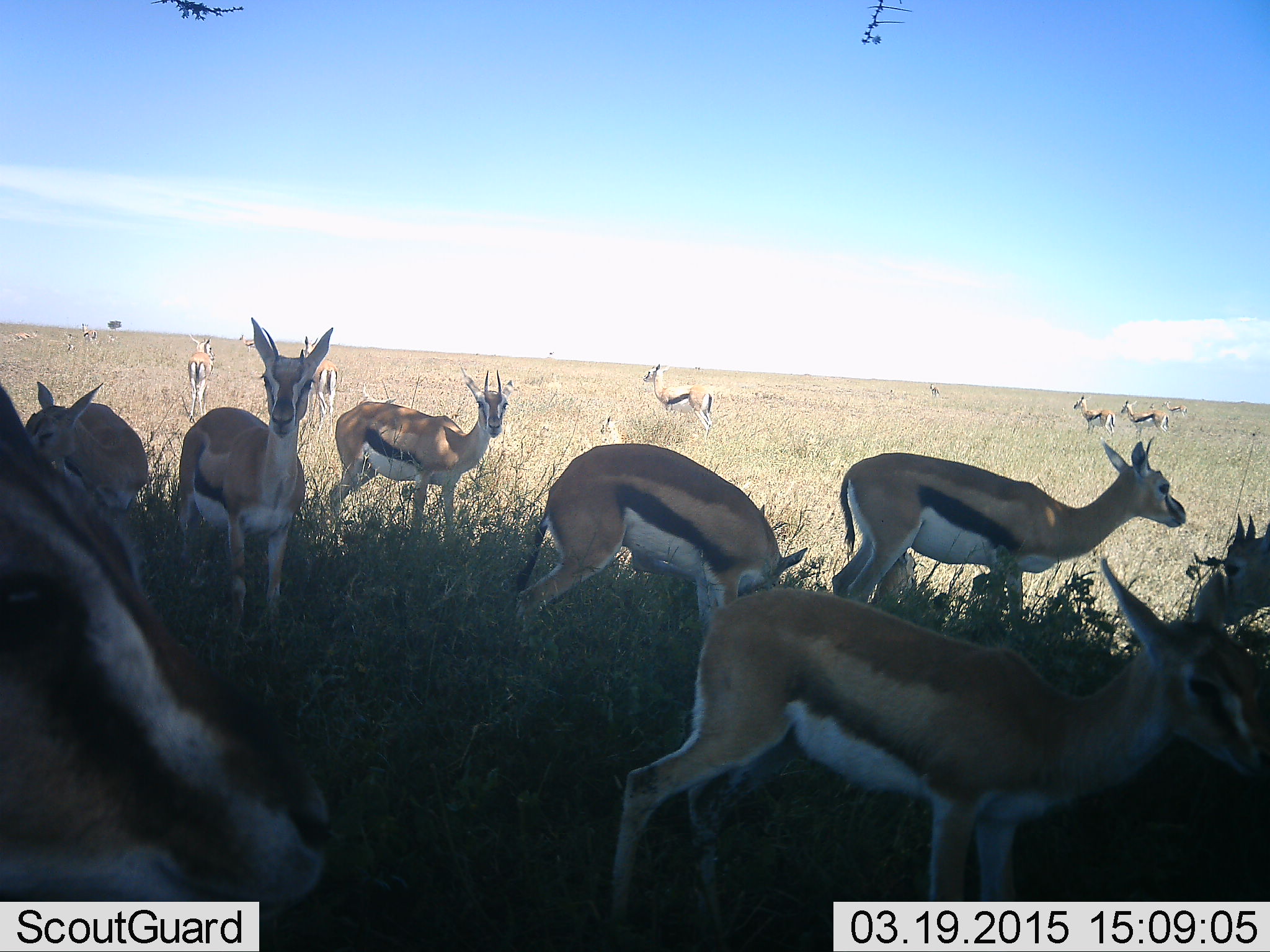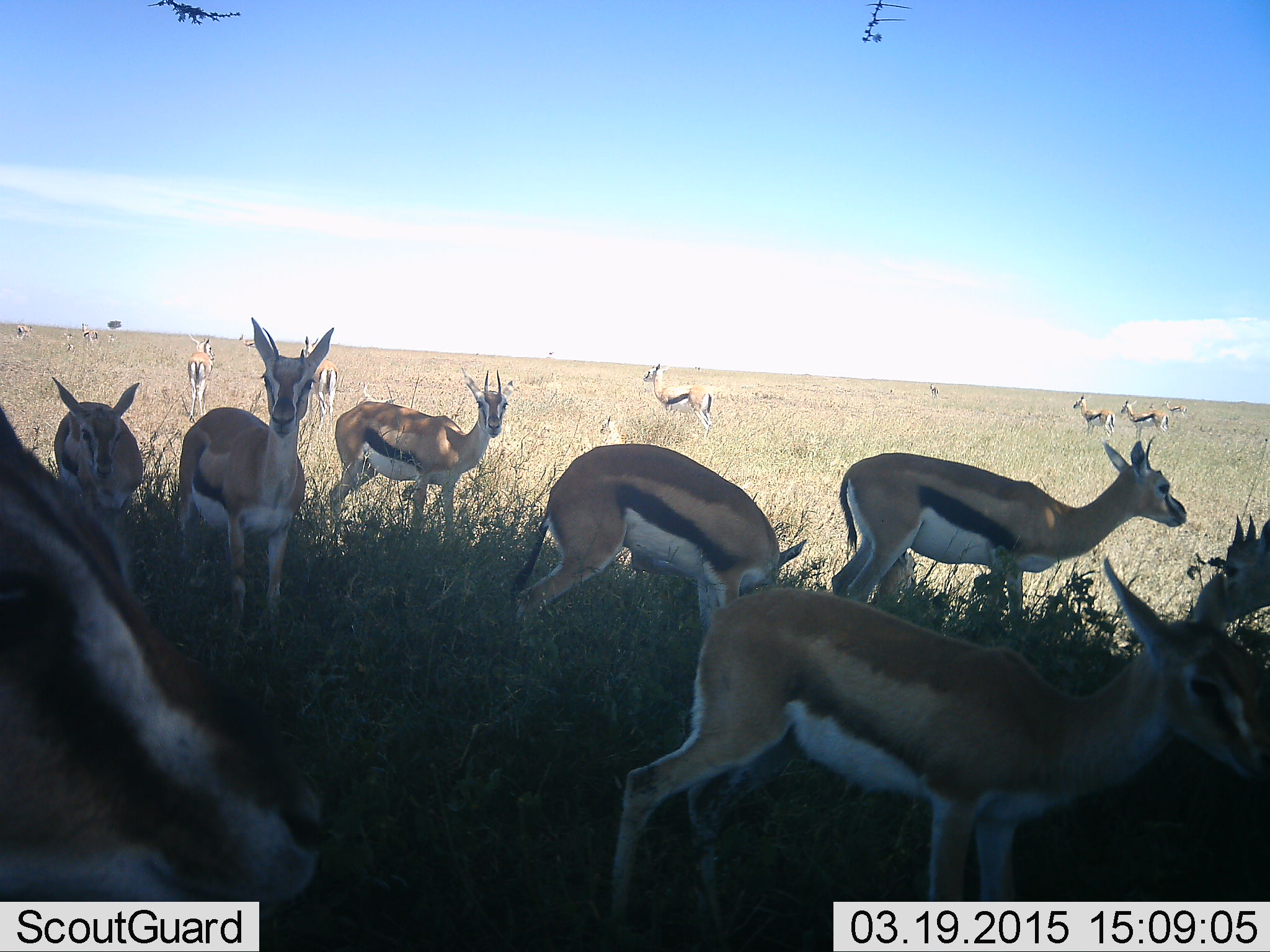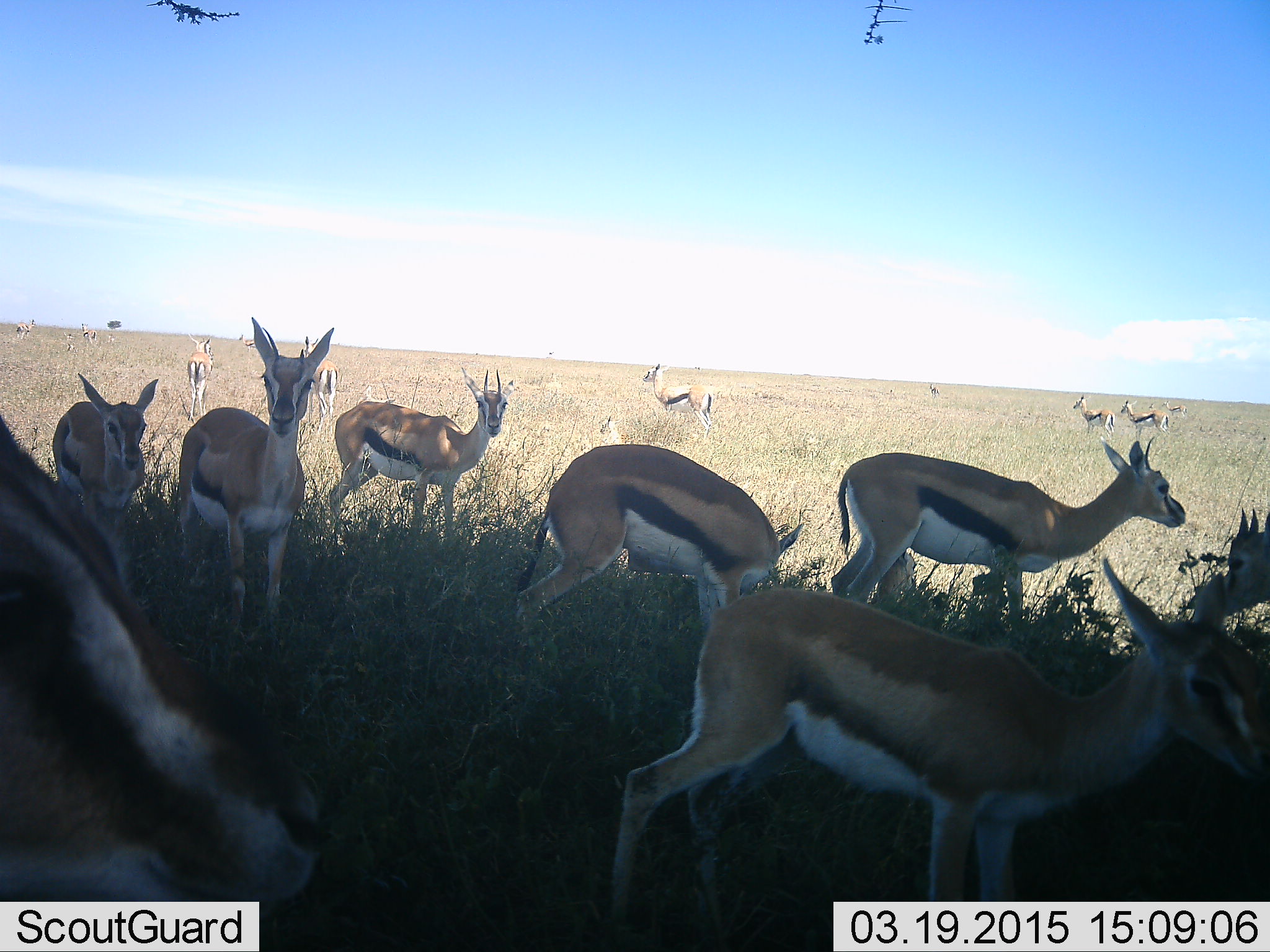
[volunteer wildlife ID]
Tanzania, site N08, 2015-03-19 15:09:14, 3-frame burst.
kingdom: Animalia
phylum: Chordata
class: Mammalia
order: Artiodactyla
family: Bovidae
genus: Eudorcas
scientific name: Eudorcas thomsonii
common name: thomson's gazelle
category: gazellethomsons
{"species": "gazellethomsons (thomson's gazelle) (Eudorcas thomsonii)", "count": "11-50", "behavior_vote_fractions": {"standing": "90%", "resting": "20%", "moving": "40%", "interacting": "0%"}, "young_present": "10%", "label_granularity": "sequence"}